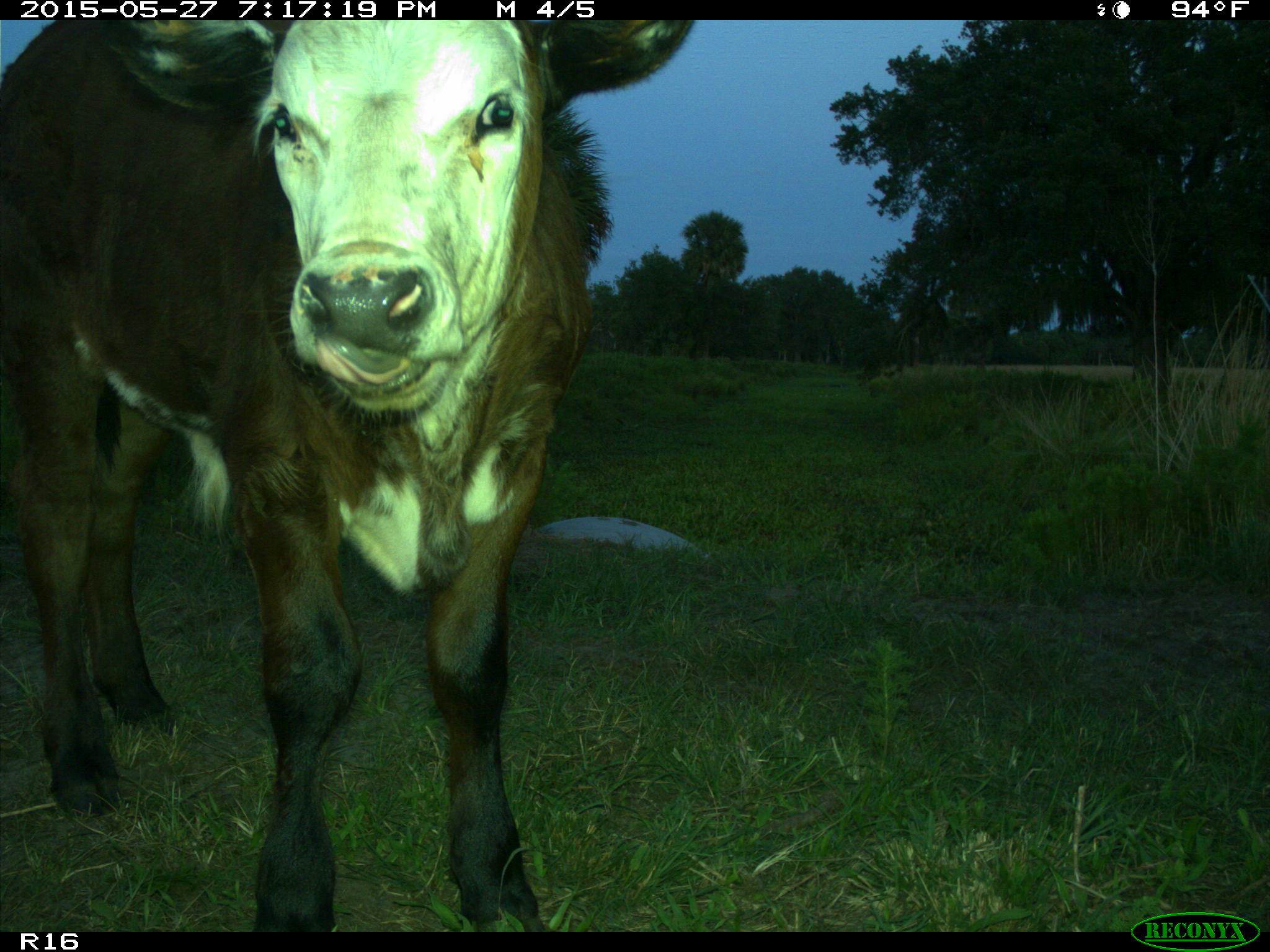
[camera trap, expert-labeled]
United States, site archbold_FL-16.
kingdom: Animalia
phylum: Chordata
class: Mammalia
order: Artiodactyla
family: Bovidae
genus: Bos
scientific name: Bos taurus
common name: domestic cow